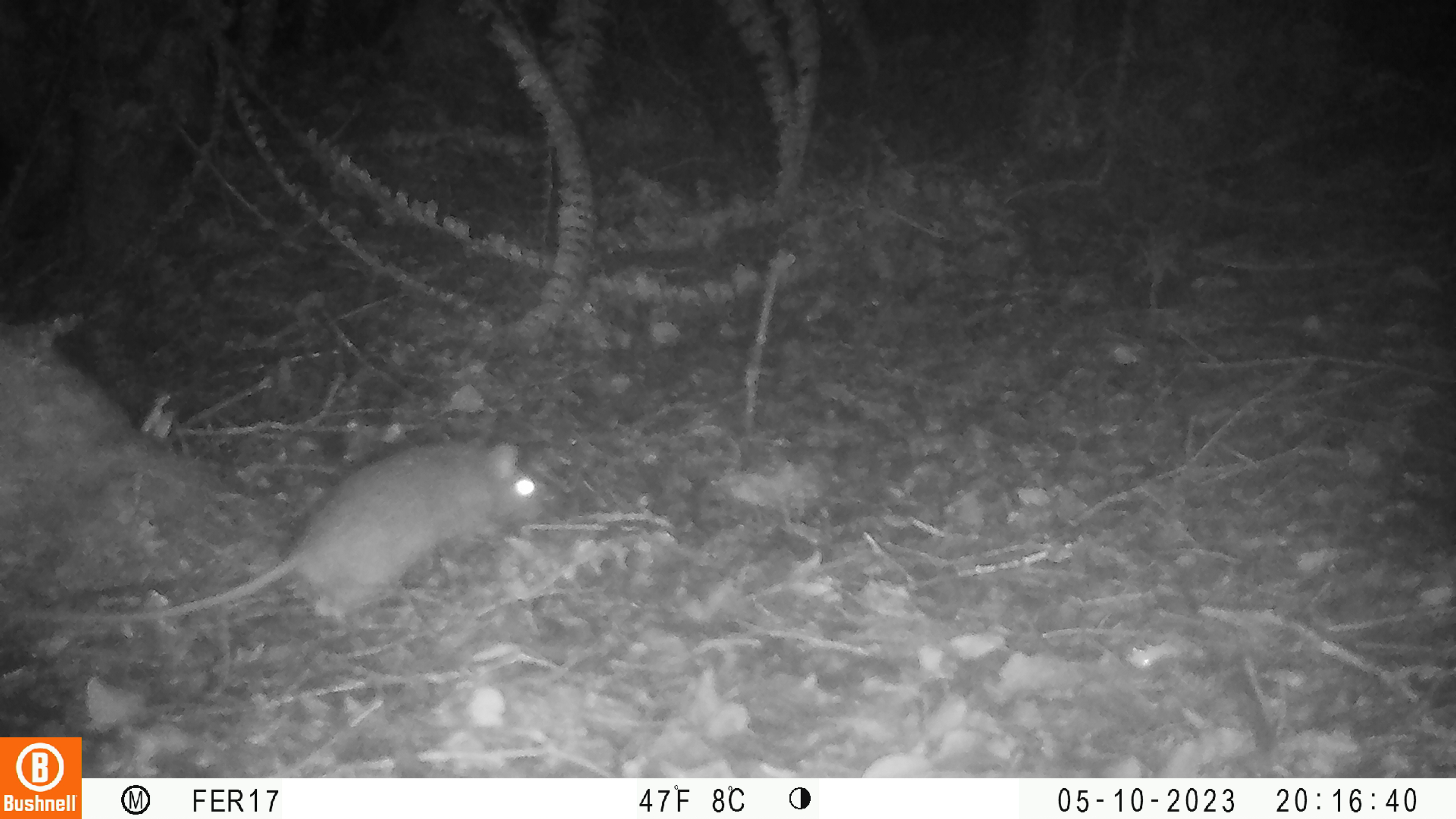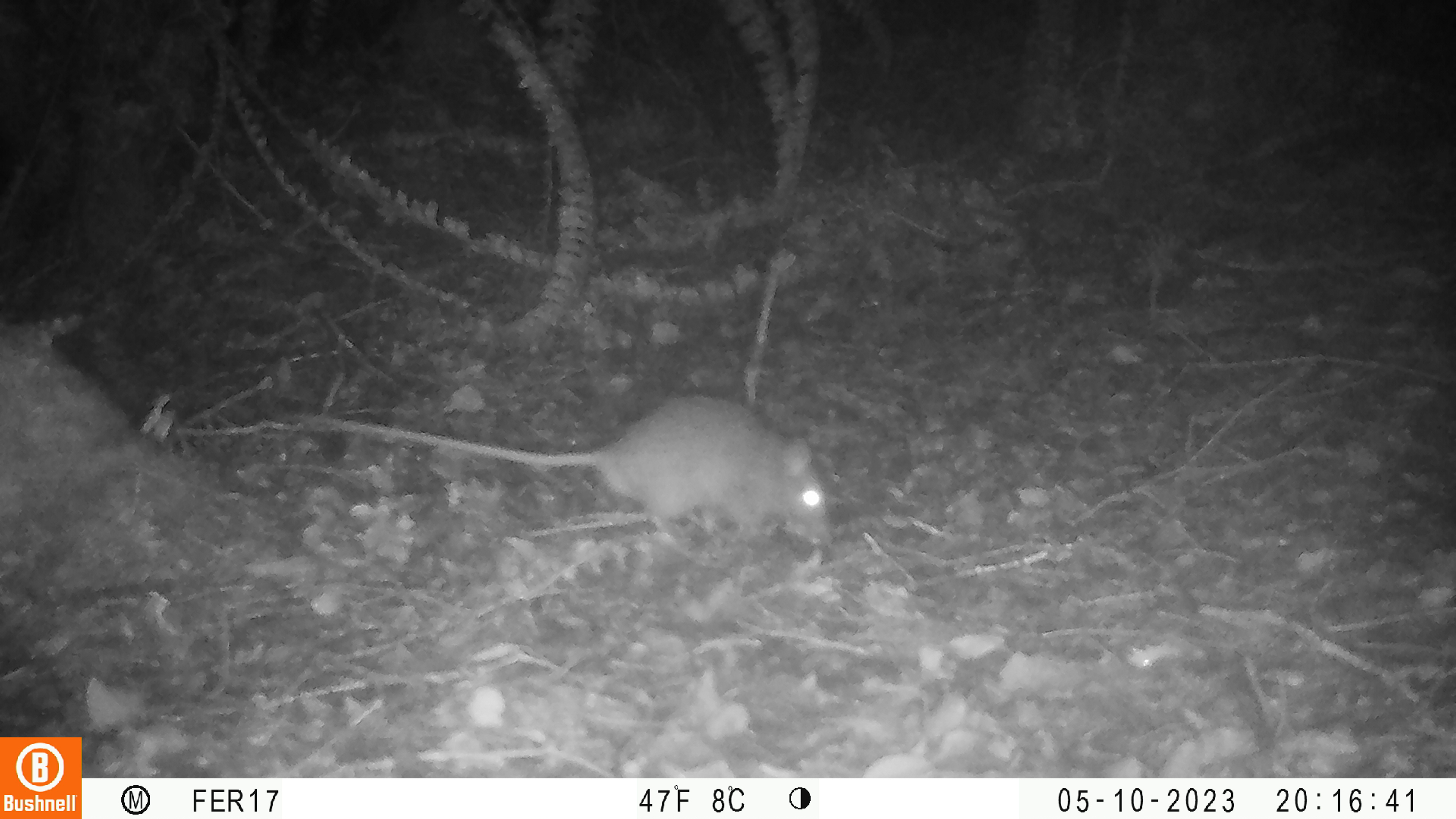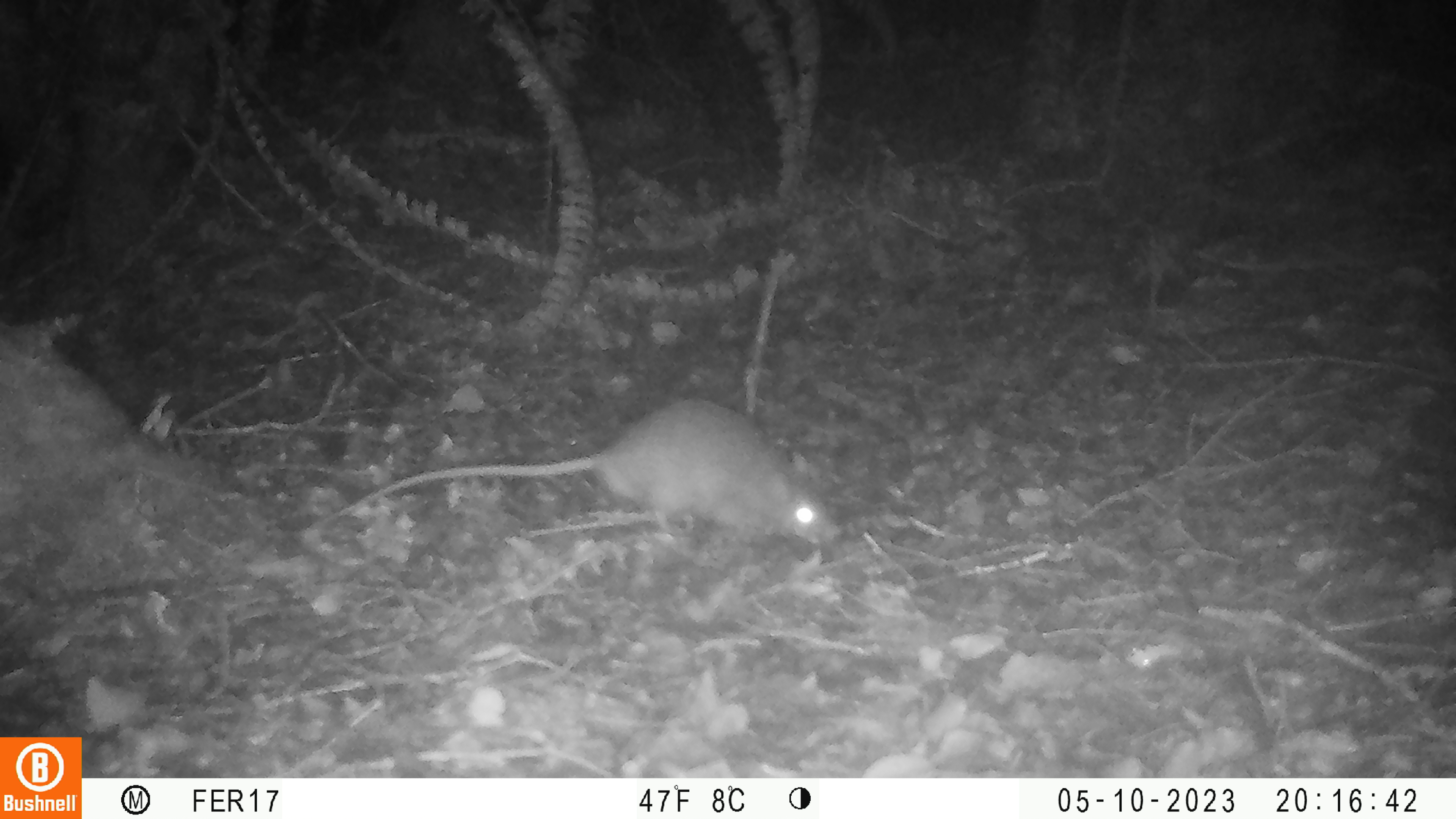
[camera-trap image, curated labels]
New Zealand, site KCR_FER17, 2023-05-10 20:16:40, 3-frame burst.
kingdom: Animalia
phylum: Chordata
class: Mammalia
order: Rodentia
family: Muridae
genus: Rattus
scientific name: Rattus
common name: rat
Rat (Rattus).